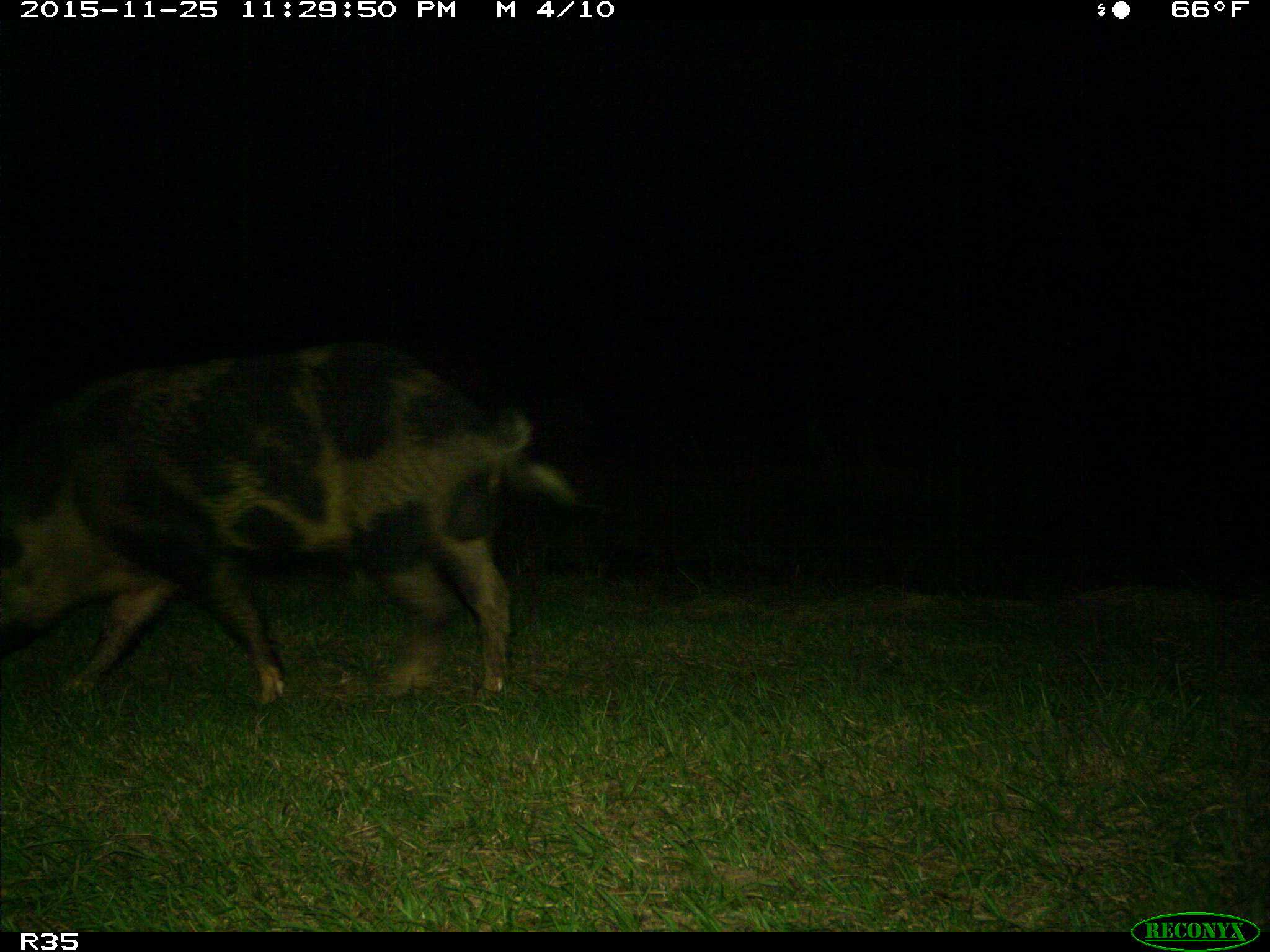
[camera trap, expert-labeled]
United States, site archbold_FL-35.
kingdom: Animalia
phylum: Chordata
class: Mammalia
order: Artiodactyla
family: Suidae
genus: Sus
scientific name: Sus scrofa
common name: wild boar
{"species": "Sus scrofa (wild boar)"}